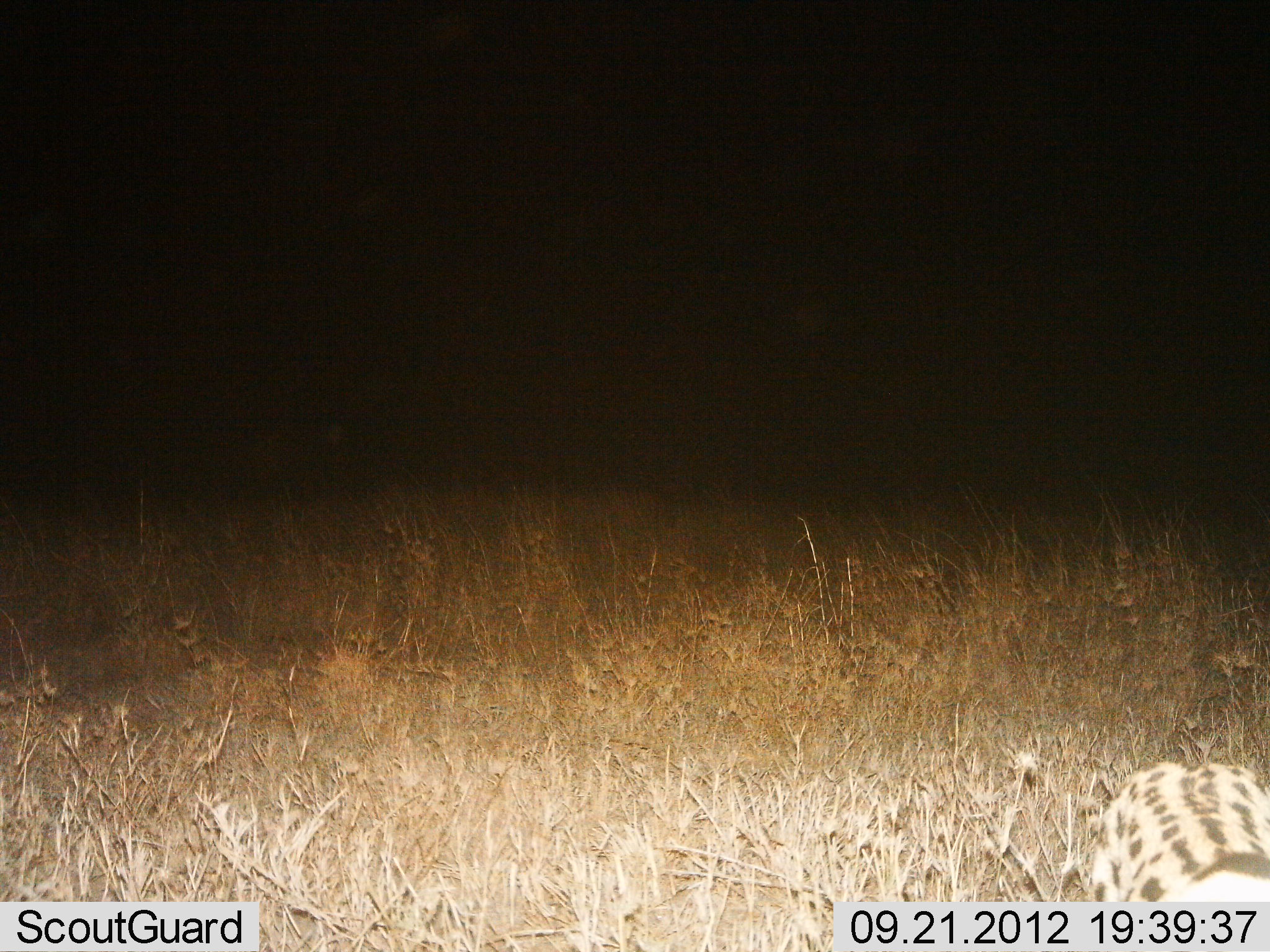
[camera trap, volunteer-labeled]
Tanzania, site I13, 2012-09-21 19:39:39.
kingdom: Animalia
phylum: Chordata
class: Mammalia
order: Carnivora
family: Felidae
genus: Leptailurus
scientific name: Leptailurus serval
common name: serval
Serval (Leptailurus serval), count 1. Behavior (volunteer vote fractions): standing 36%, resting 0%, moving 64%, interacting 0%. Young present (vote fraction): 0%. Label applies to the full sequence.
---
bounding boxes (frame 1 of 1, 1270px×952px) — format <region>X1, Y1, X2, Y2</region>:
animal: <region>1081, 757, 1270, 902</region>